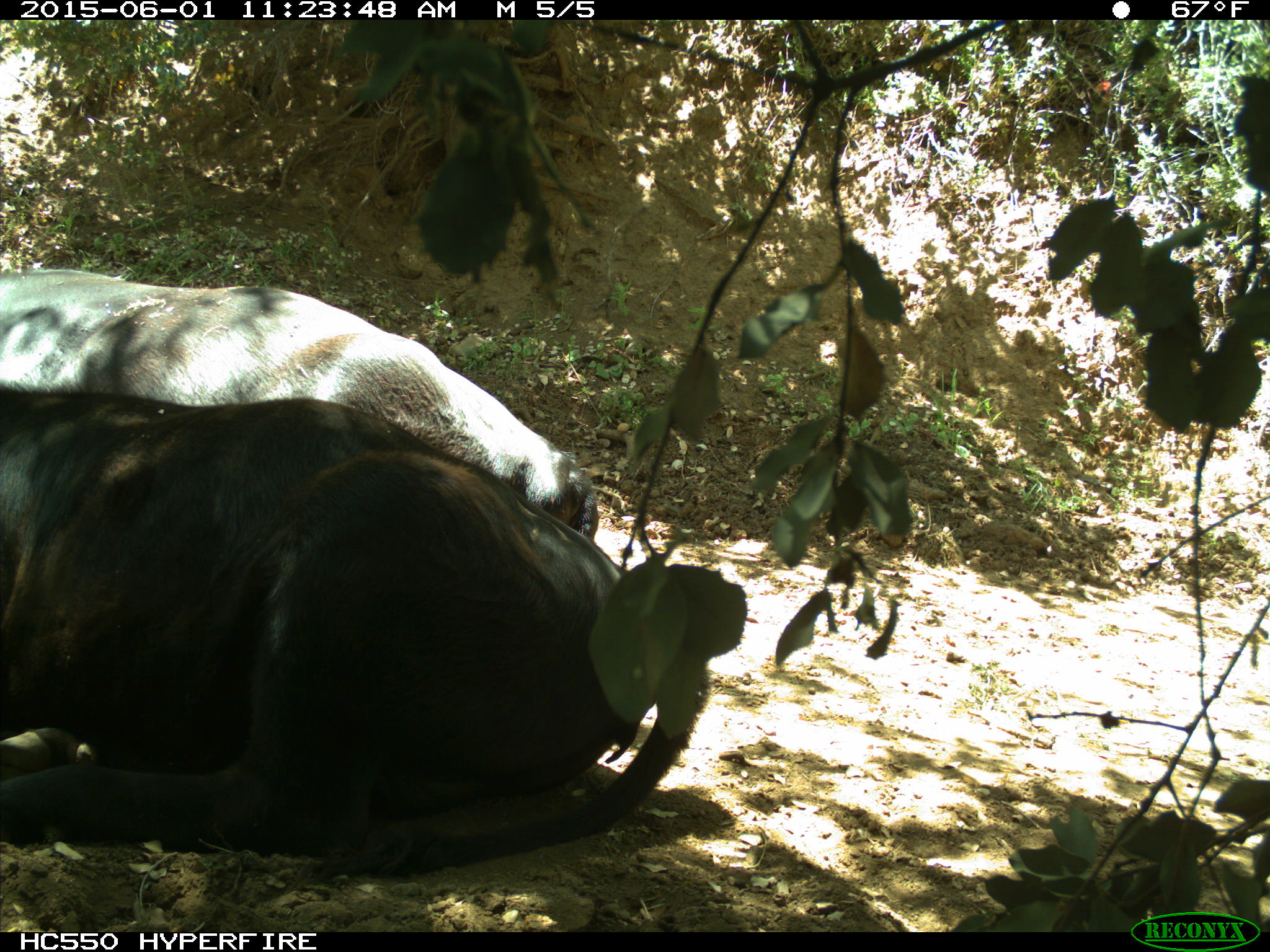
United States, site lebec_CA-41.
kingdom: Animalia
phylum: Chordata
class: Mammalia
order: Artiodactyla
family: Bovidae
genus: Bos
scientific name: Bos taurus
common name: domestic cow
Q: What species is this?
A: Bos taurus (domestic cow).